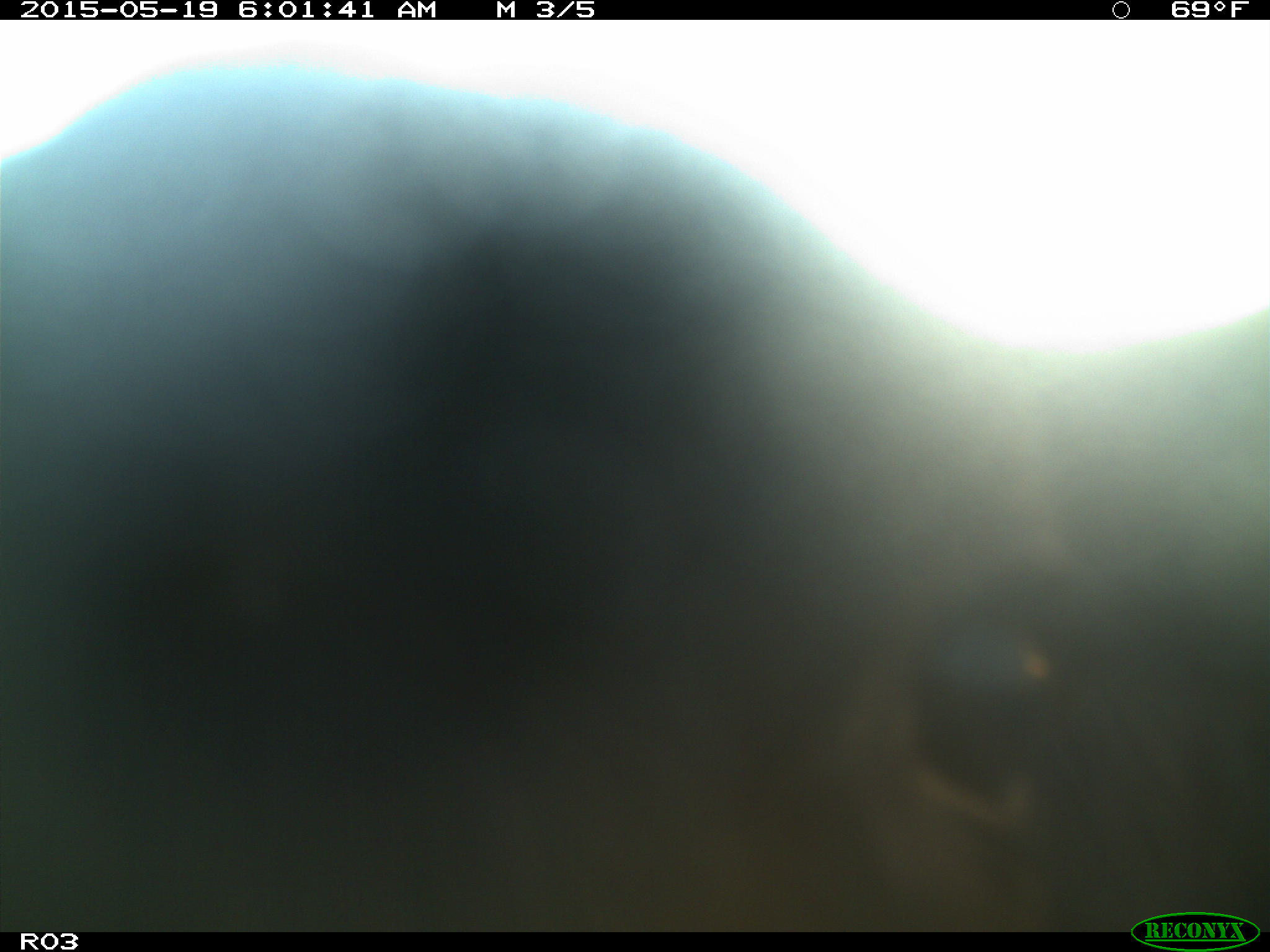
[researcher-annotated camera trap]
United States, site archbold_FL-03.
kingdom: Animalia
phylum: Chordata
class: Mammalia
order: Artiodactyla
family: Bovidae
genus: Bos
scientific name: Bos taurus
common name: domestic cow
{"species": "Bos taurus (domestic cow)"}